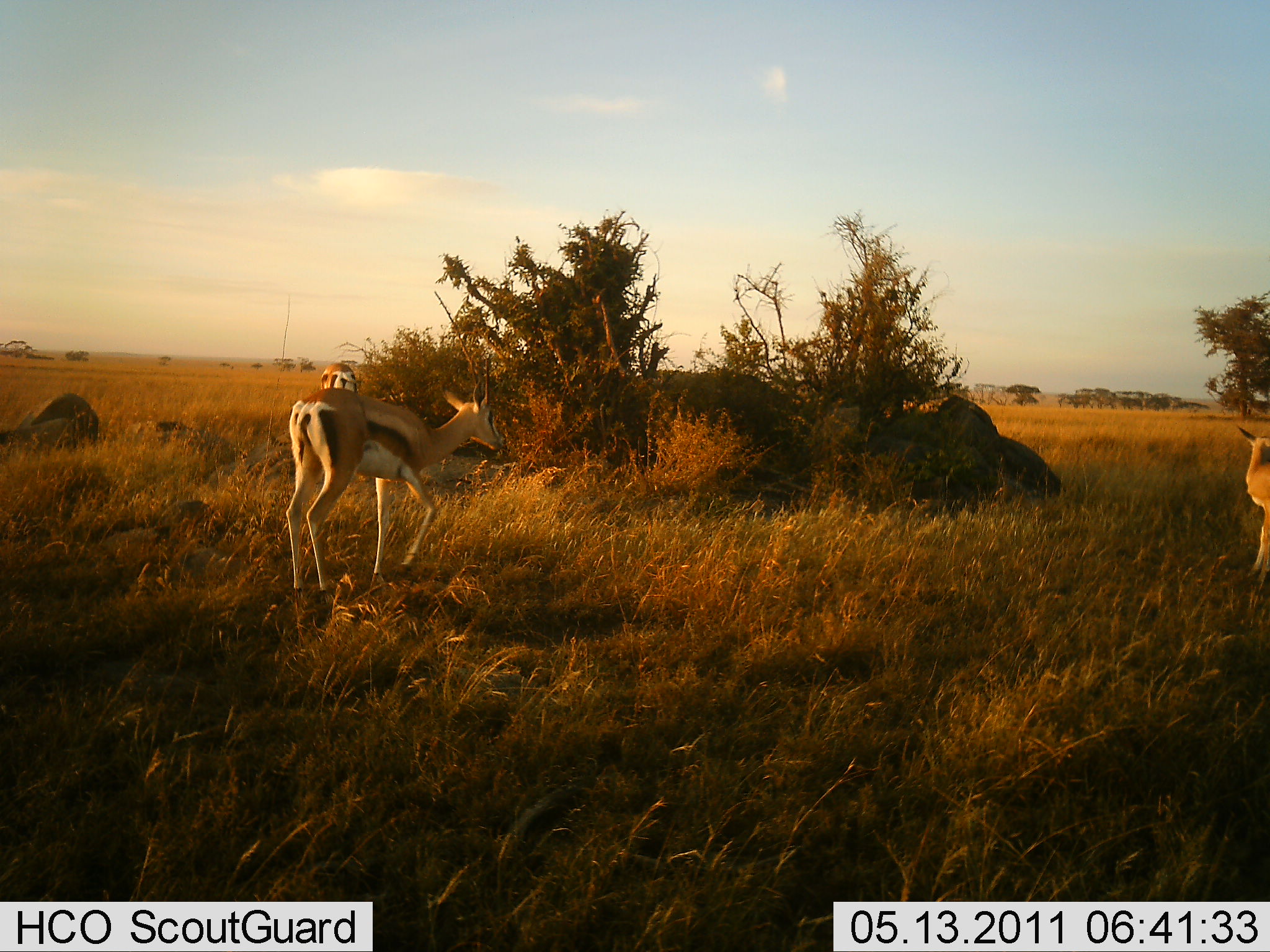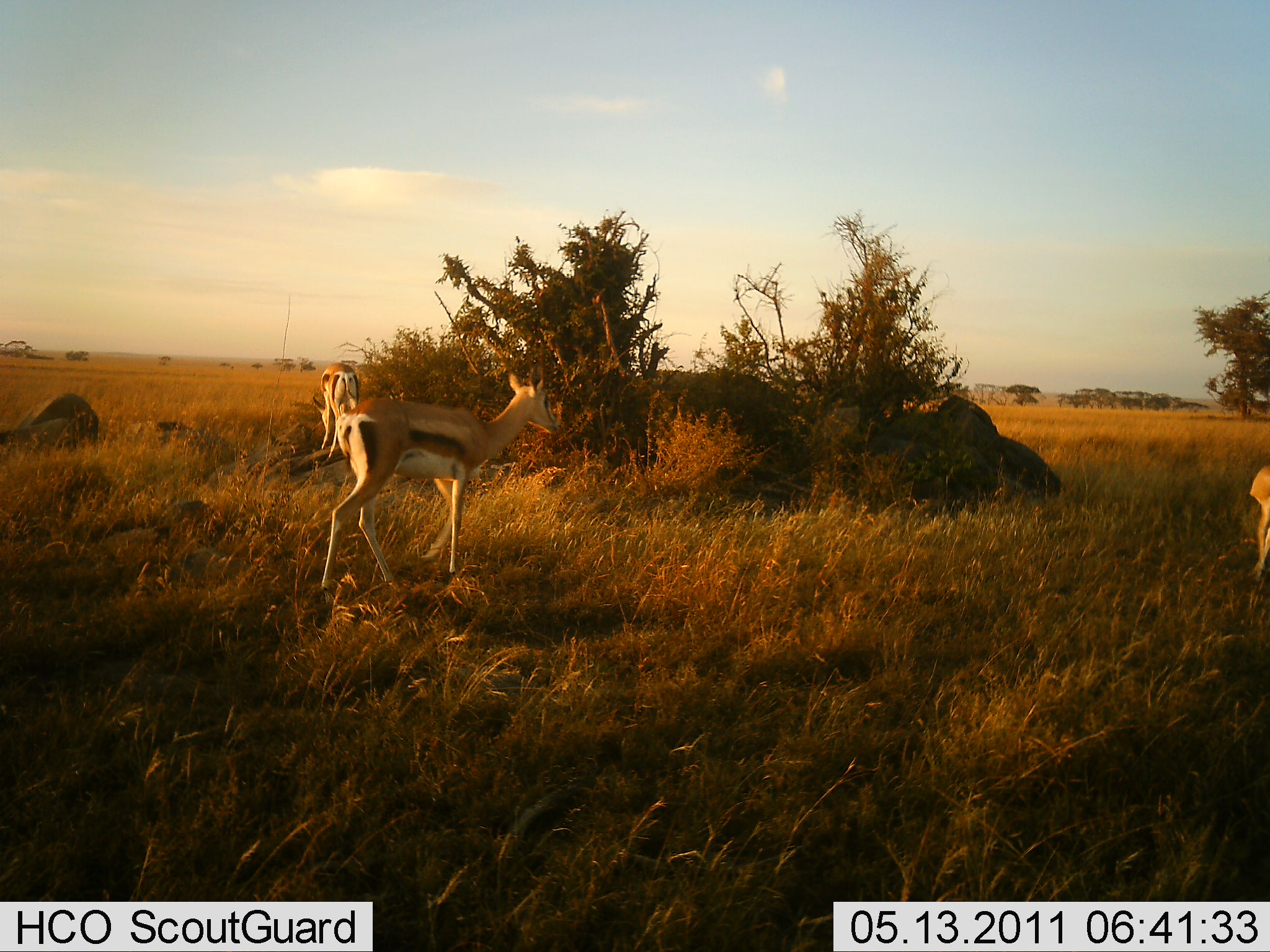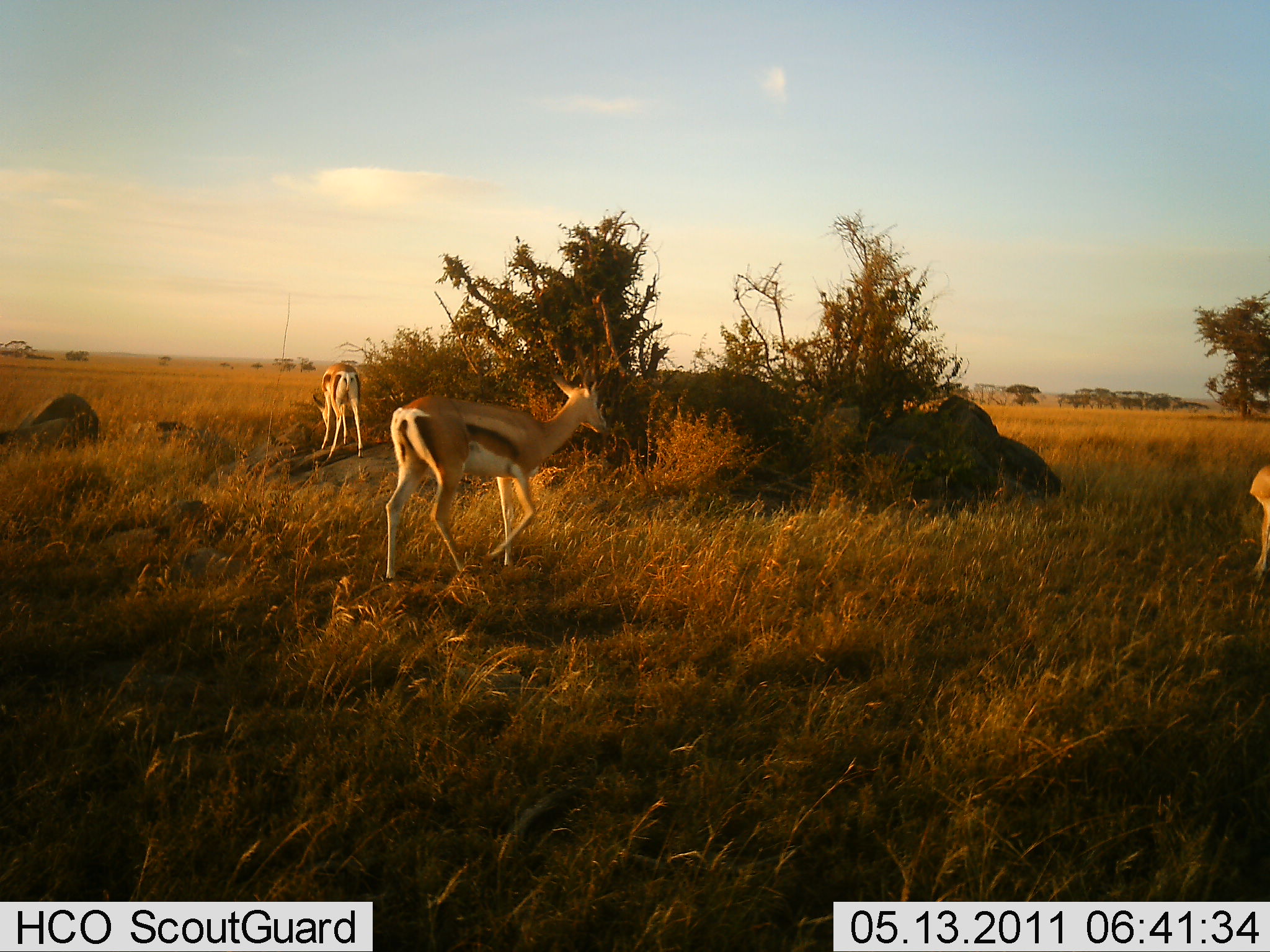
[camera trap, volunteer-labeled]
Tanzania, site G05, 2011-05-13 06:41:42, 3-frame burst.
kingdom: Animalia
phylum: Chordata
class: Mammalia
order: Artiodactyla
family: Bovidae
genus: Eudorcas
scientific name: Eudorcas thomsonii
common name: thomson's gazelle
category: gazellethomsons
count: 3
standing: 64%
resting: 0%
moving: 55%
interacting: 0%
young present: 9%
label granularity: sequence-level